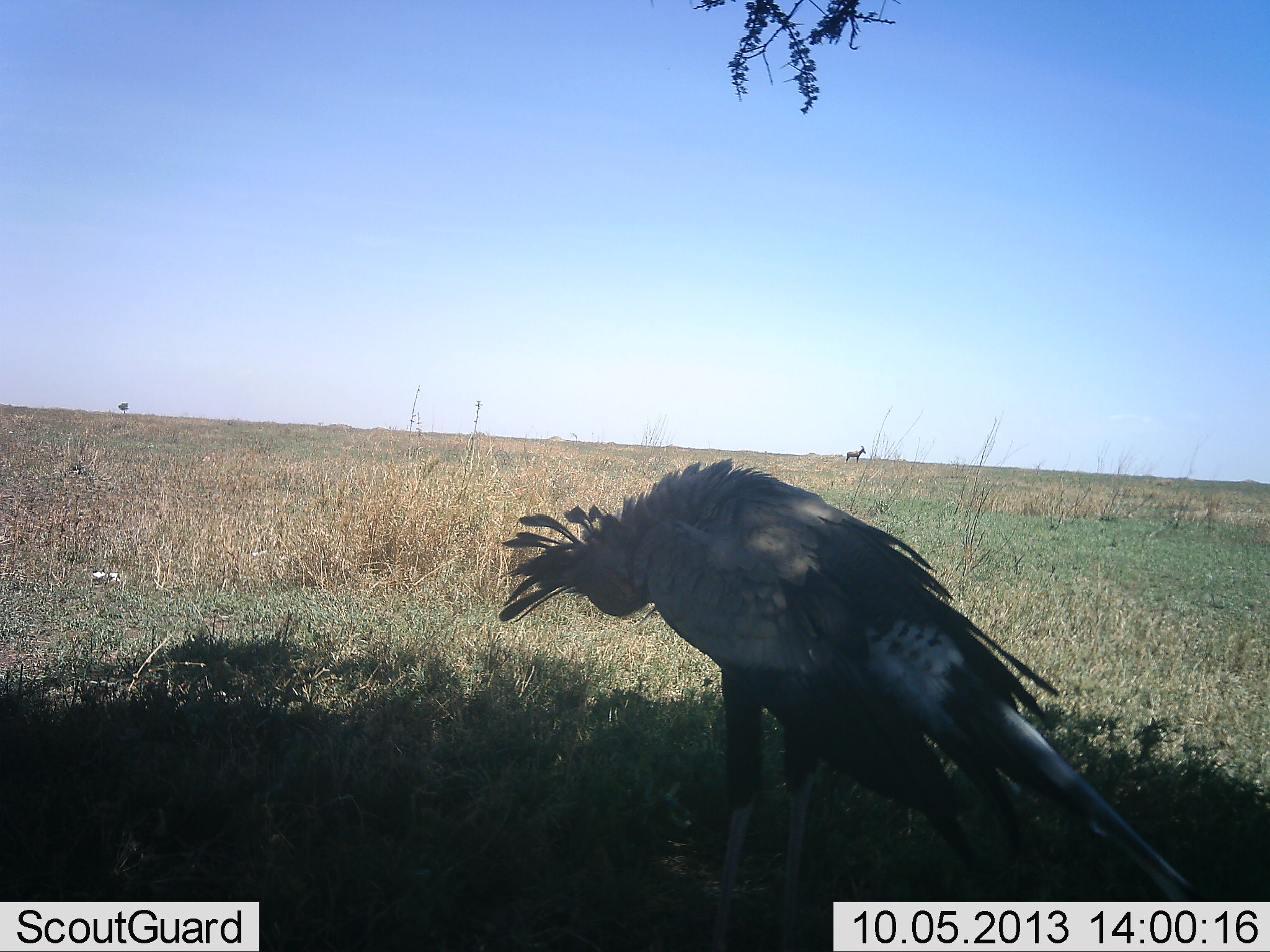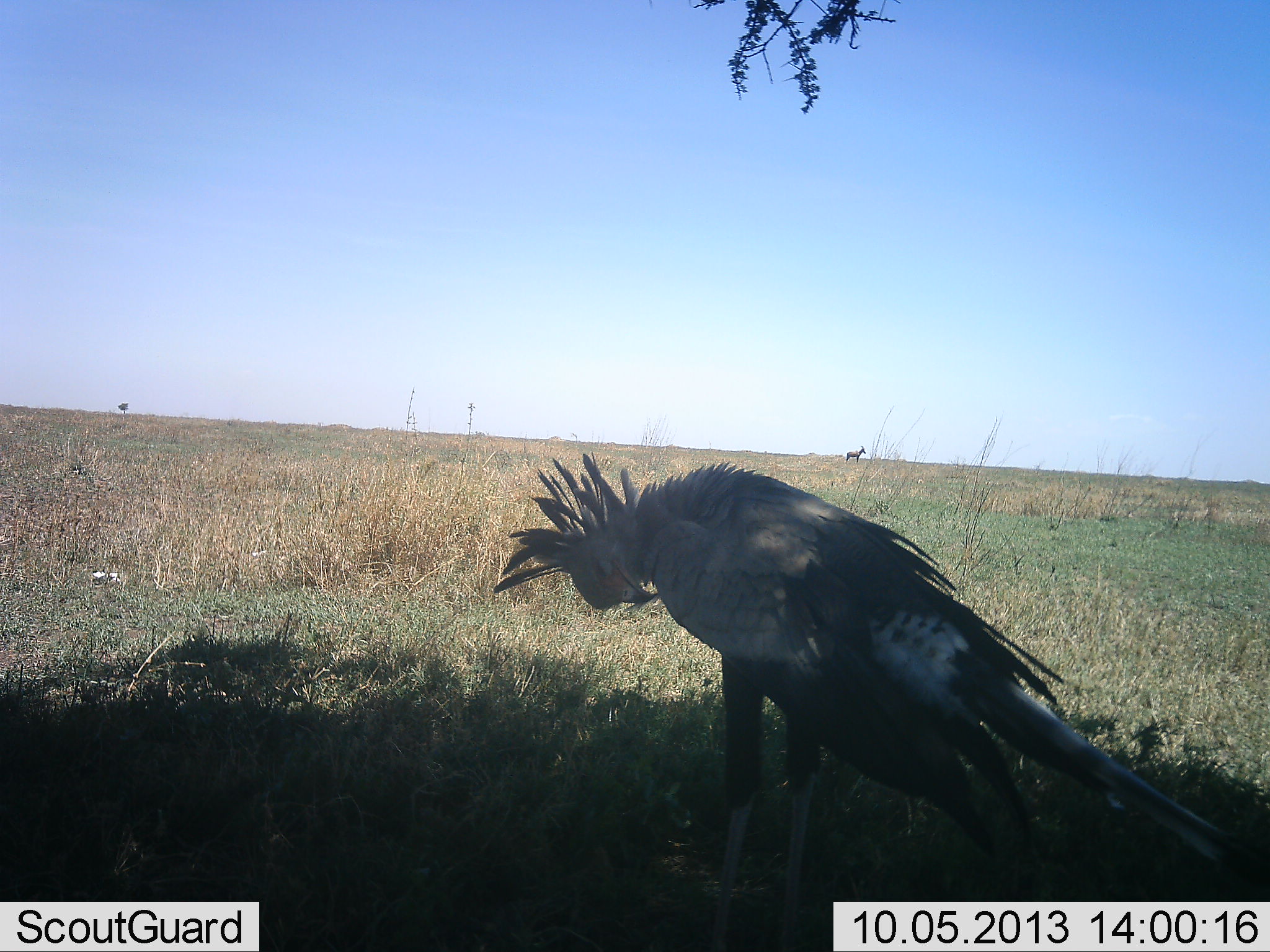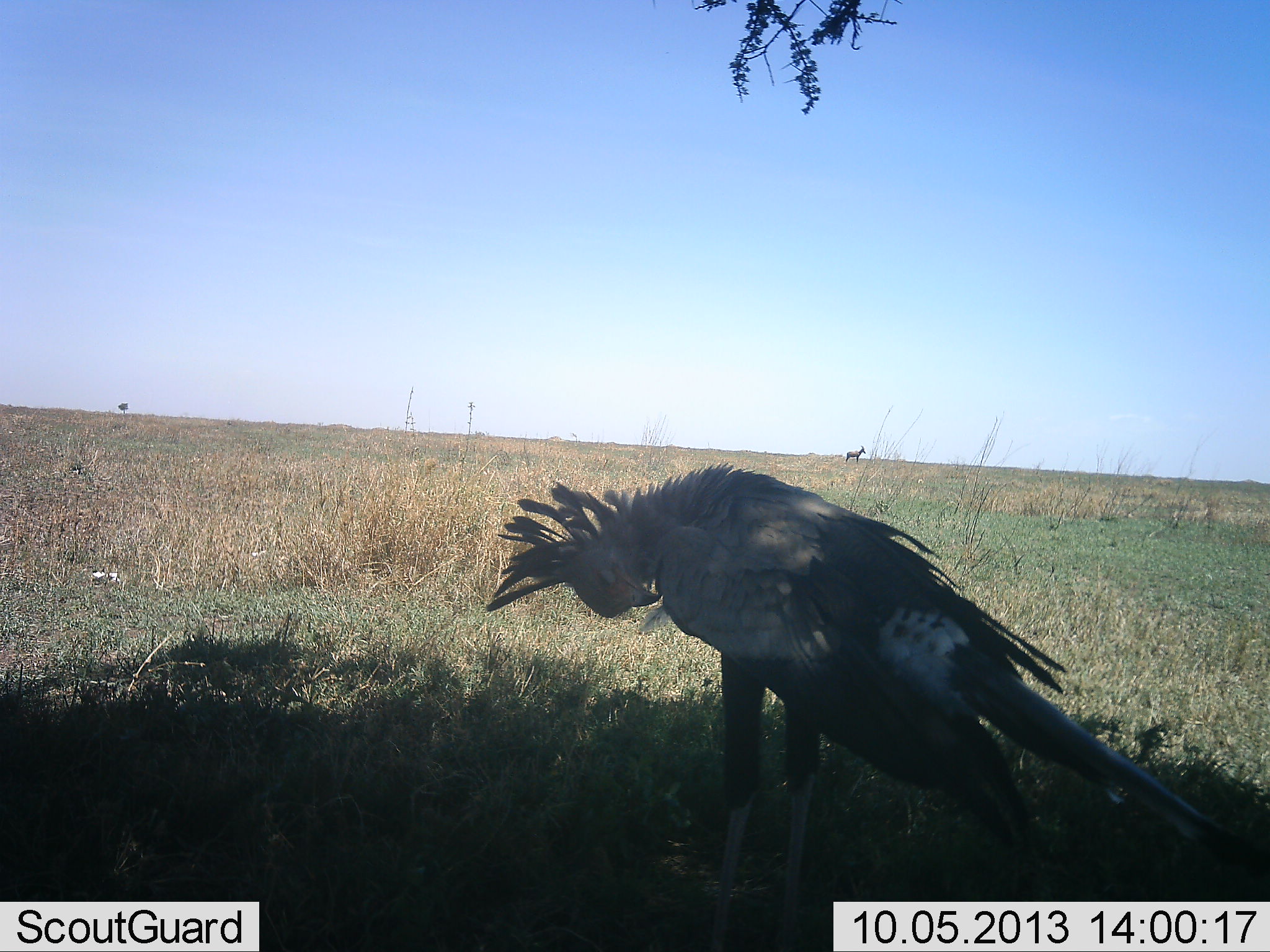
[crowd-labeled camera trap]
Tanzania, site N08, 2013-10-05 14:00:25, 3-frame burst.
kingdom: Animalia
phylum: Chordata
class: Aves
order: Accipitriformes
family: Sagittariidae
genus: Sagittarius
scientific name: Sagittarius serpentarius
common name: secretary bird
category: secretarybird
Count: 1.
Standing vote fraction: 76%.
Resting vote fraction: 18%.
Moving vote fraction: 0%.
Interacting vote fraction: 12%.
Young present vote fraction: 0%.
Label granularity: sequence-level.